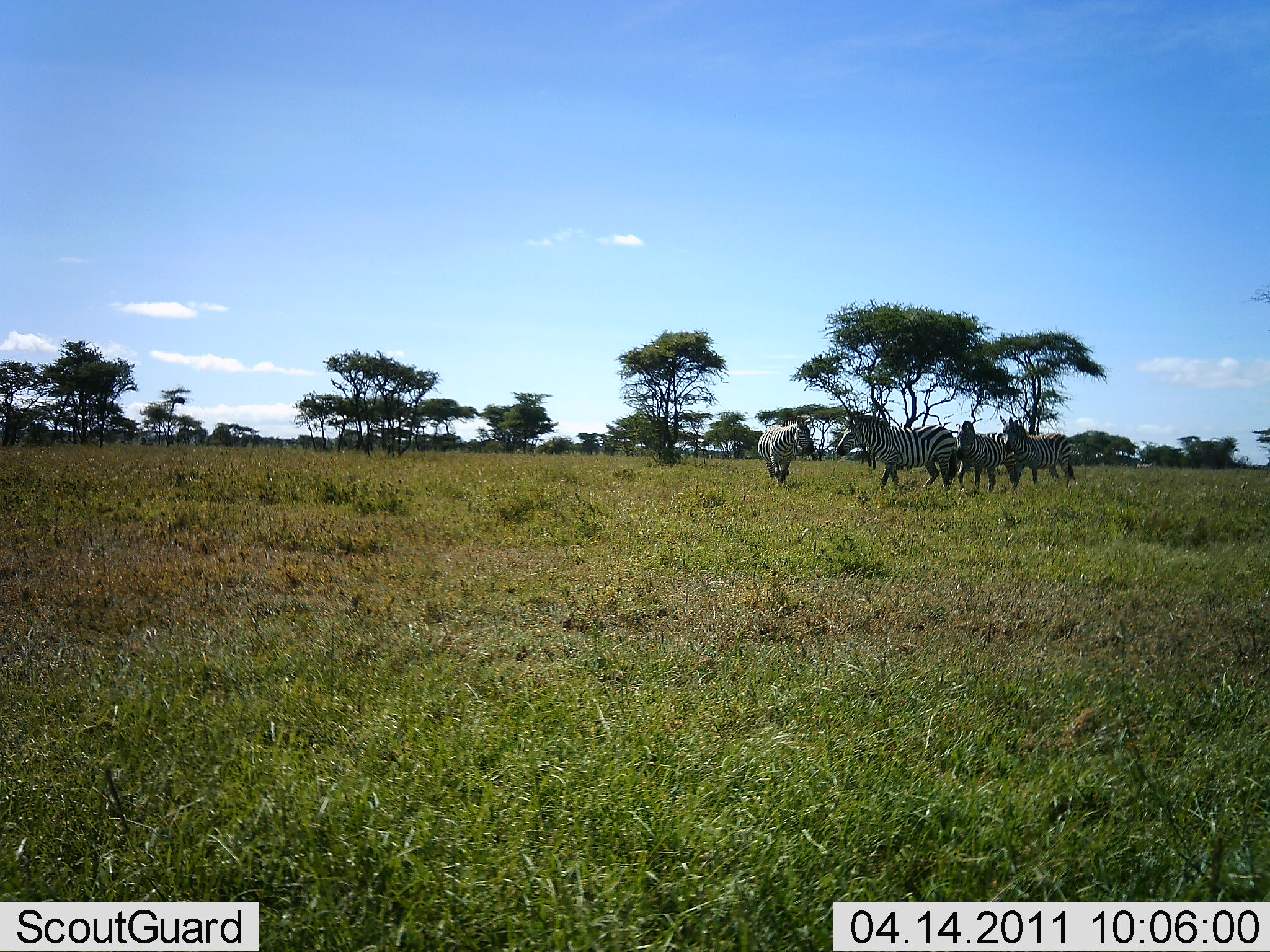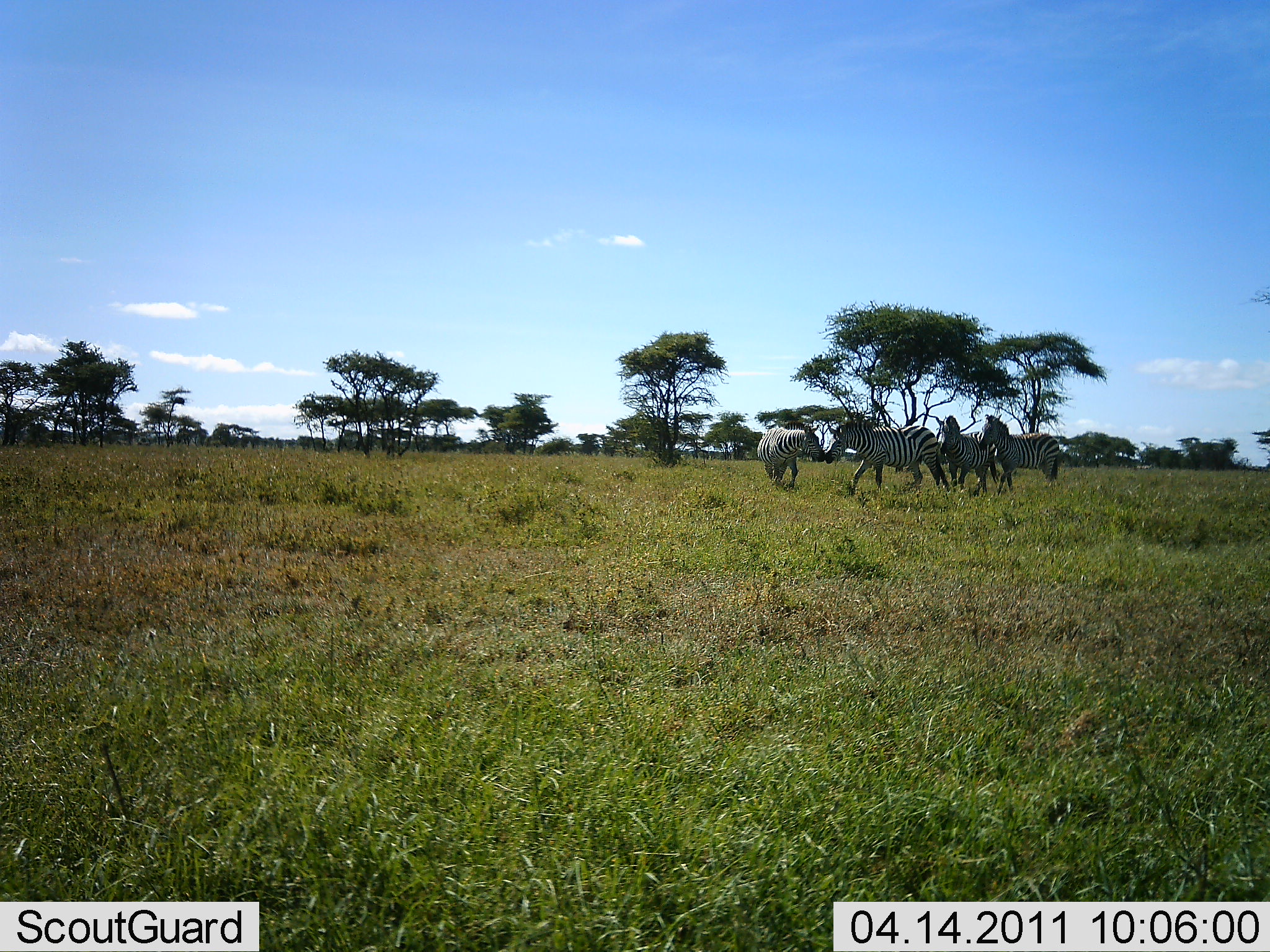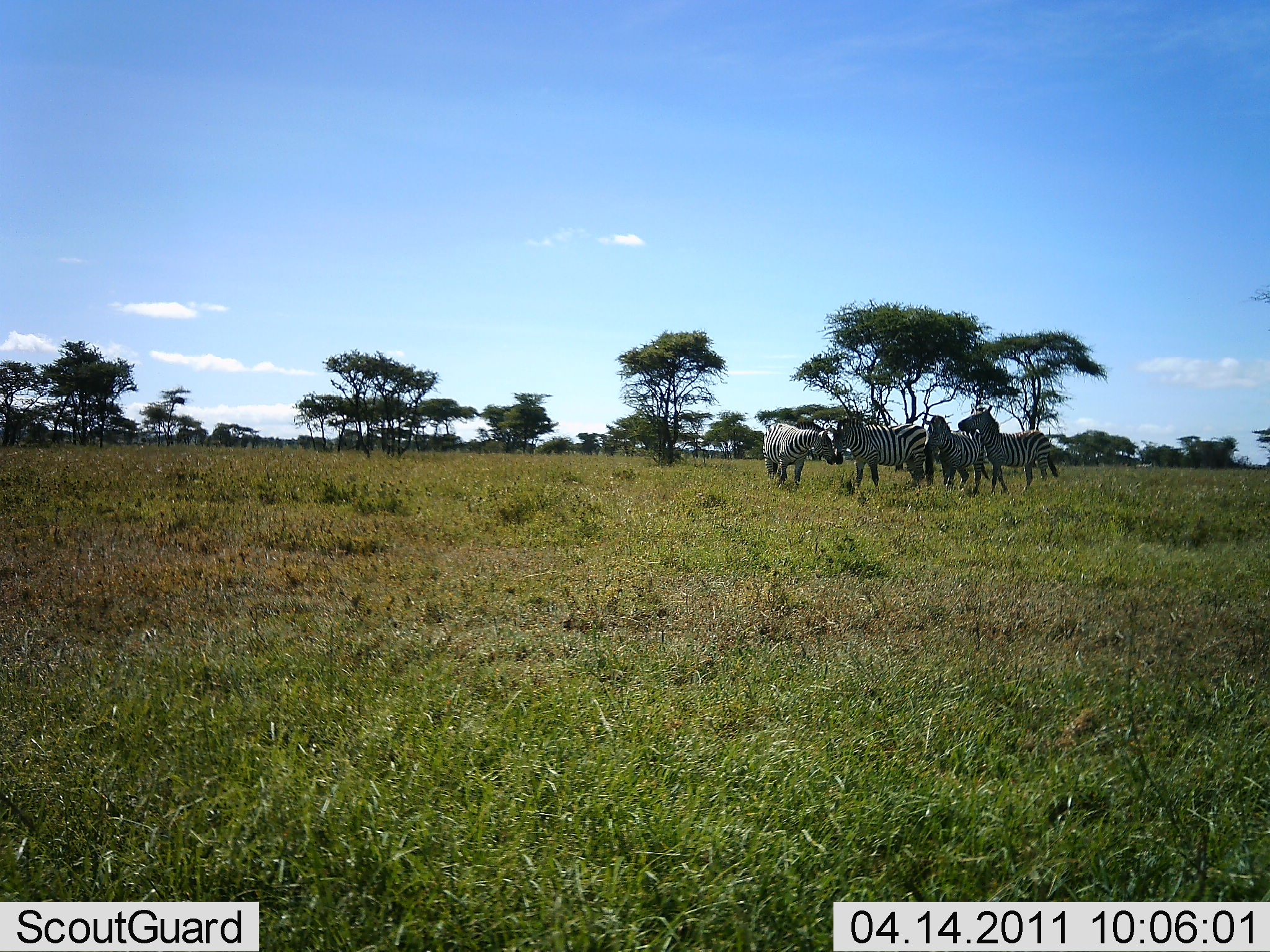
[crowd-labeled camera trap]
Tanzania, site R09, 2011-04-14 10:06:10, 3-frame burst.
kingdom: Animalia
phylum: Chordata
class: Mammalia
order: Perissodactyla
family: Equidae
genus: Equus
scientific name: Equus quagga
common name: plains zebra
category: zebra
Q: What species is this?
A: Zebra (plains zebra) (Equus quagga).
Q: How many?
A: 4.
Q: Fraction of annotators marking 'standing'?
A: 27%.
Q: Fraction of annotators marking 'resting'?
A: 0%.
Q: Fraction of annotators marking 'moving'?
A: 55%.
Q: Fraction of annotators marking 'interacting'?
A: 36%.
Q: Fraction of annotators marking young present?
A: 0%.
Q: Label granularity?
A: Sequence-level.